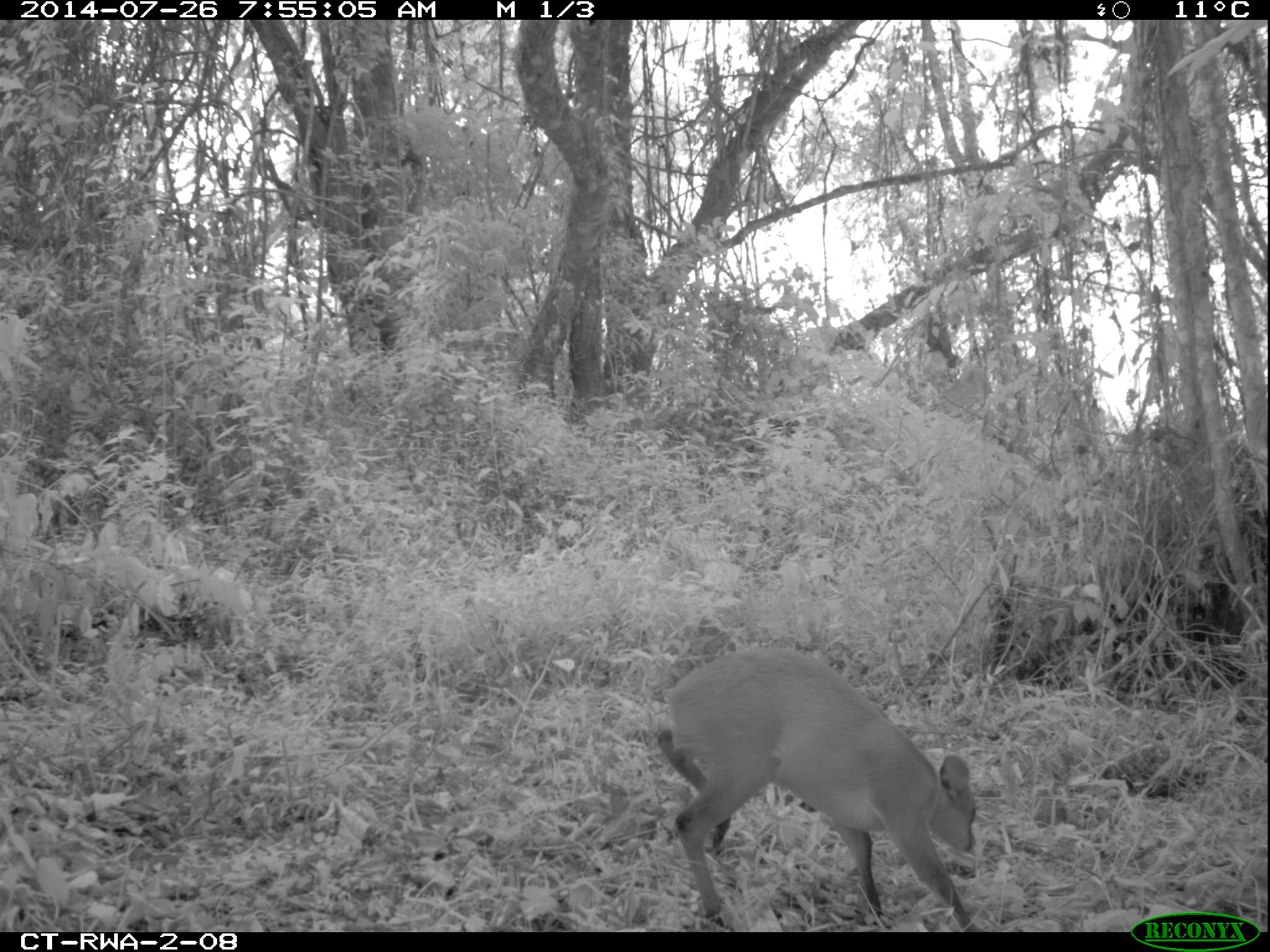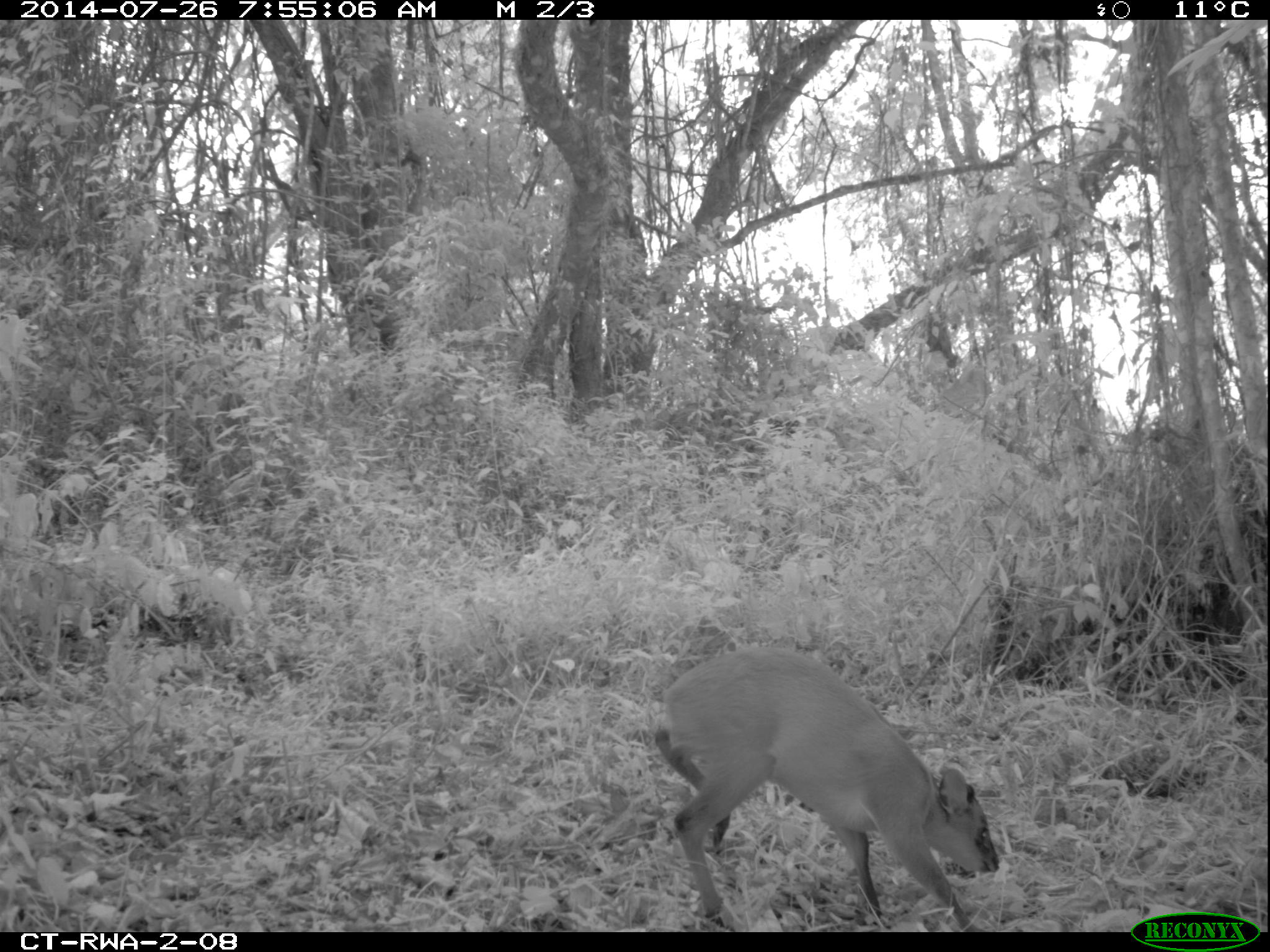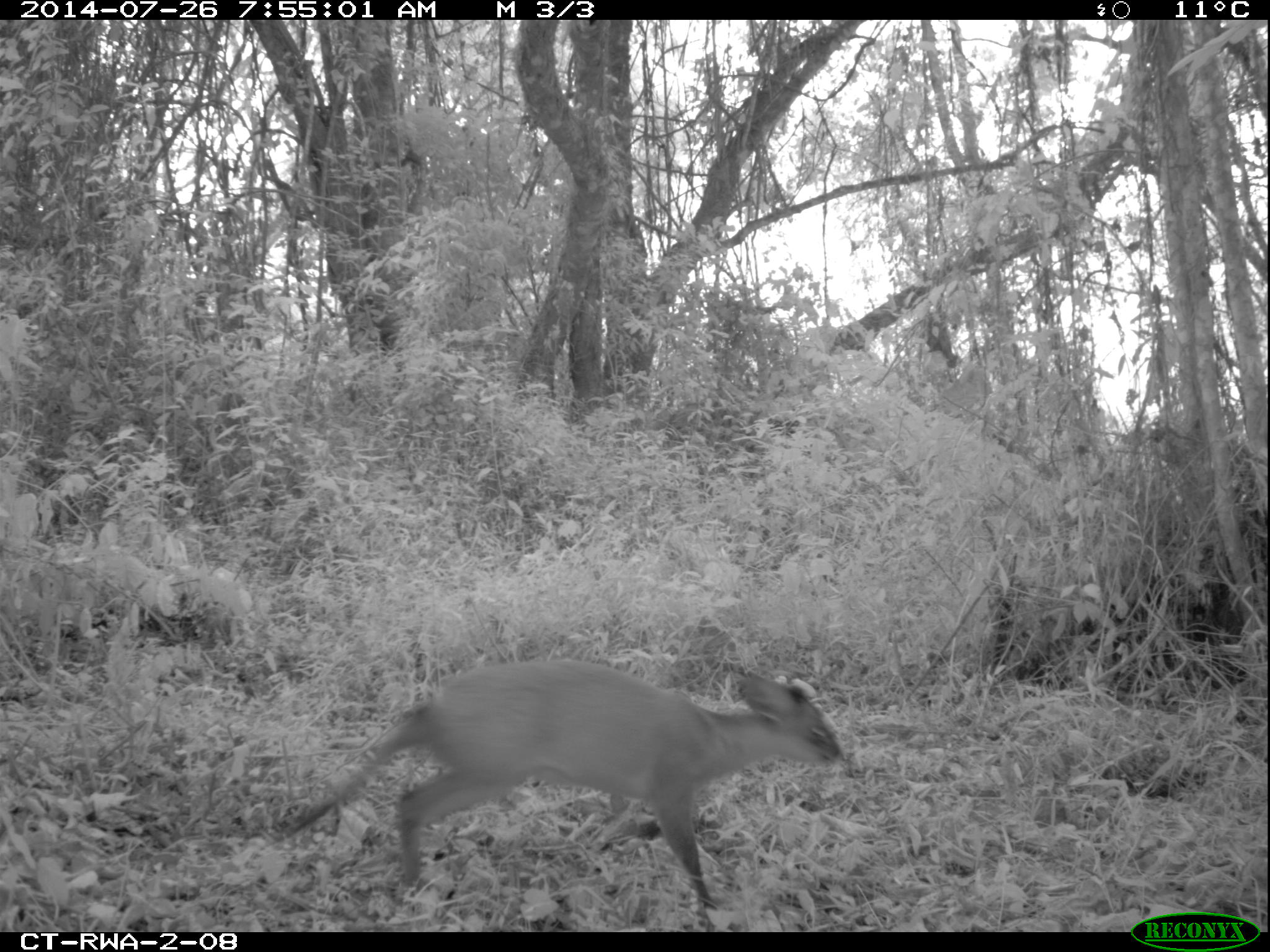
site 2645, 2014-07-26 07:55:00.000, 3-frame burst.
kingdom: Animalia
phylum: Chordata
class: Mammalia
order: Artiodactyla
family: Bovidae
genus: Cephalophus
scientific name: Cephalophus nigrifrons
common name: black-fronted duiker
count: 1